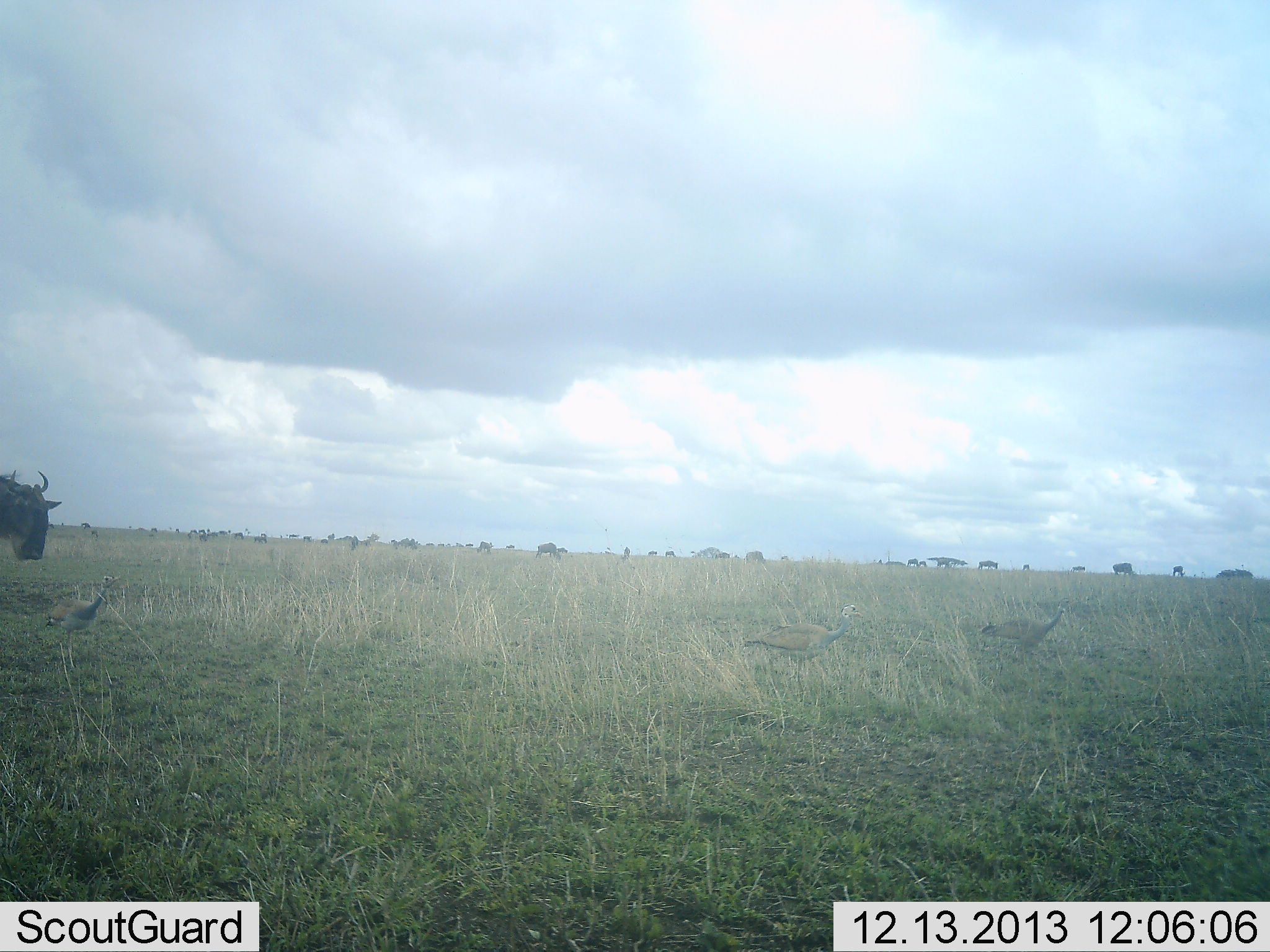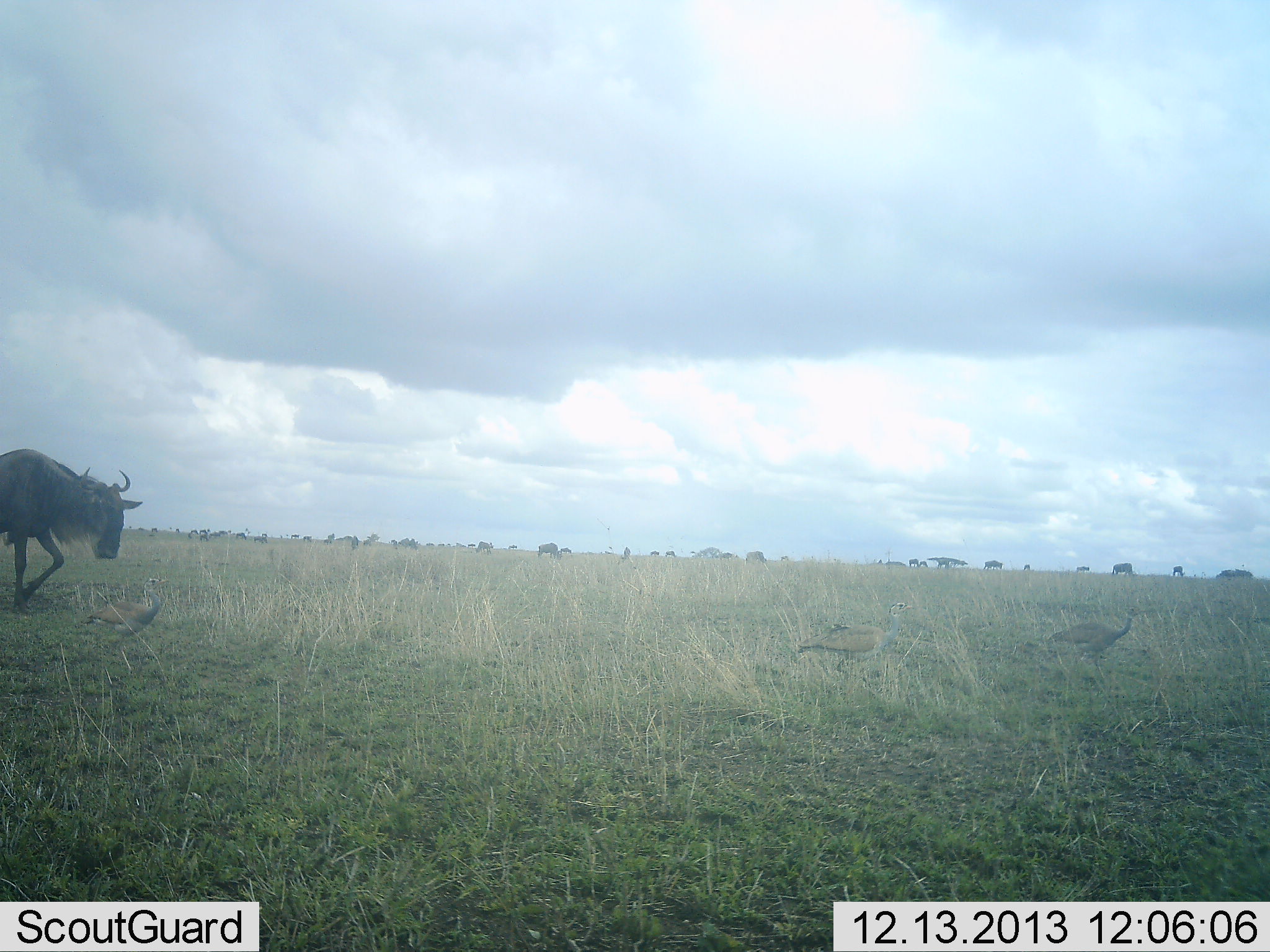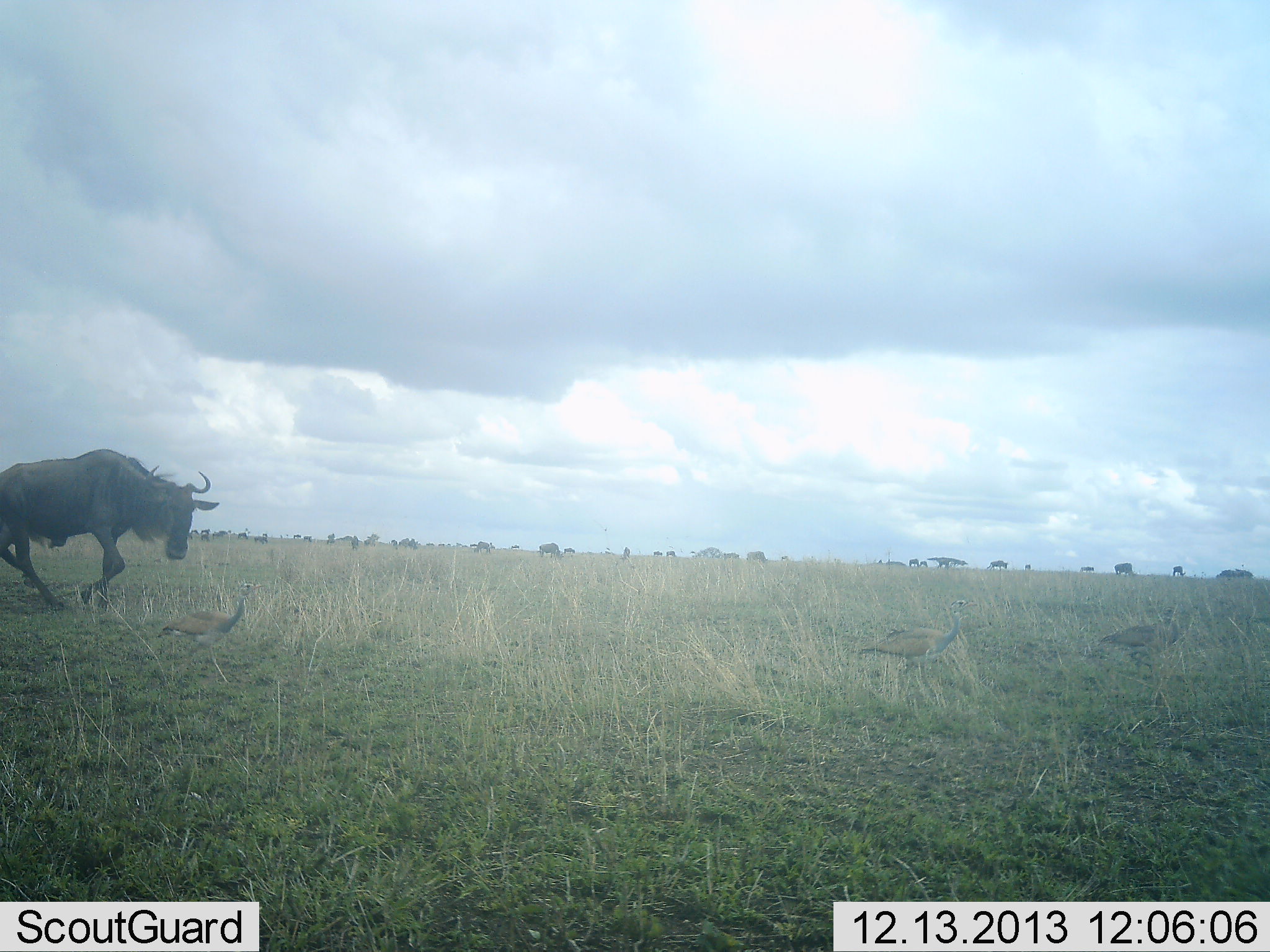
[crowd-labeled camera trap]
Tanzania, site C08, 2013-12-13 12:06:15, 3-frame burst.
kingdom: Animalia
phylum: Chordata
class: Aves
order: Otidiformes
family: Otididae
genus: Ardeotis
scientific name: Ardeotis kori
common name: kori bustard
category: koribustard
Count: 3.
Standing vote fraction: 0%.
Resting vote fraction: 0%.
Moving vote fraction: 100%.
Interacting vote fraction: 0%.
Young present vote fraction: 0%.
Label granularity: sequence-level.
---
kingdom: Animalia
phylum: Chordata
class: Mammalia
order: Artiodactyla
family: Bovidae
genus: Connochaetes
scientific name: Connochaetes taurinus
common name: blue wildebeest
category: wildebeest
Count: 1.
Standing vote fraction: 10%.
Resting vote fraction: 0%.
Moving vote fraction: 100%.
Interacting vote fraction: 0%.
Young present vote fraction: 0%.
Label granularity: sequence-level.